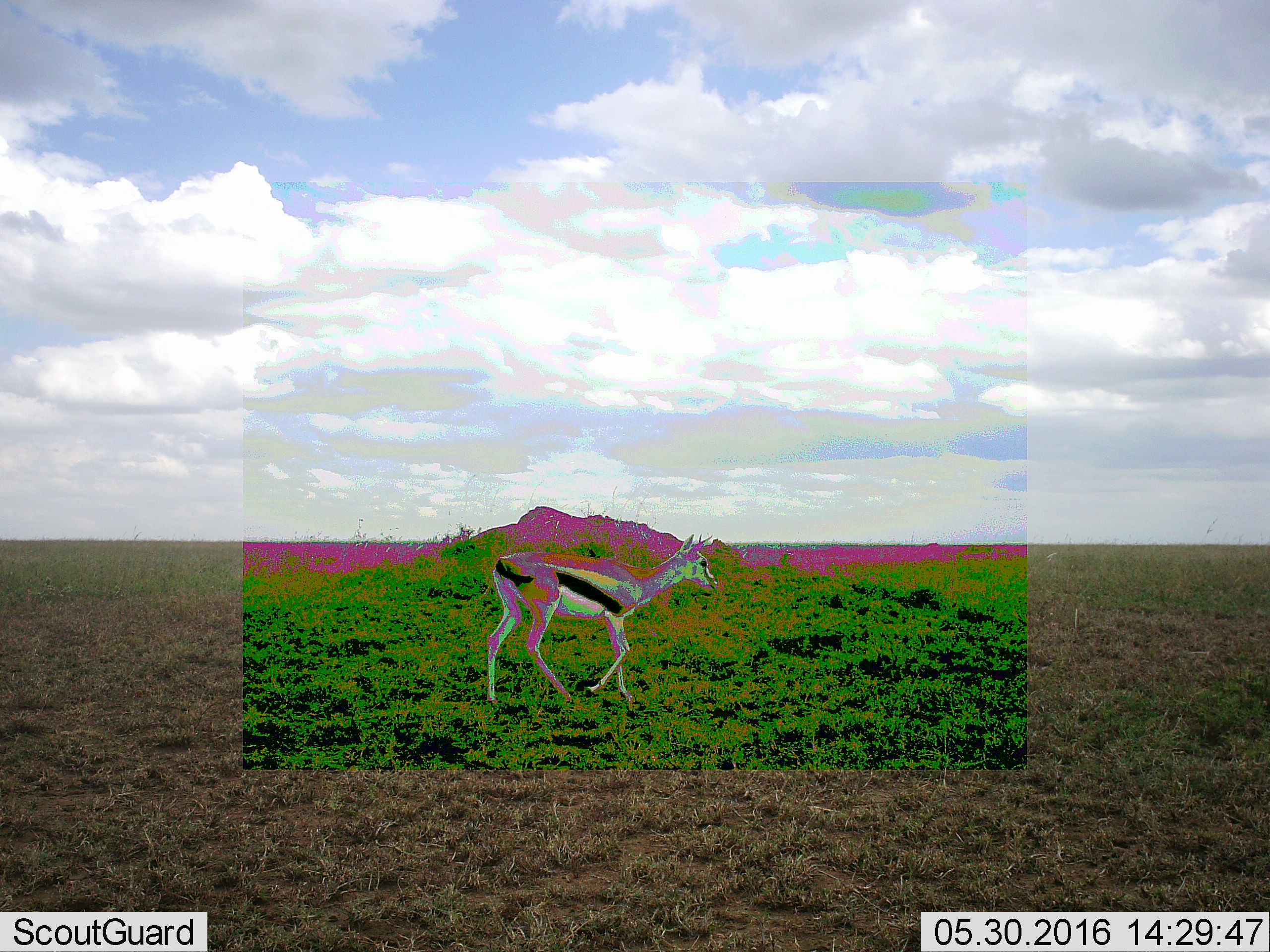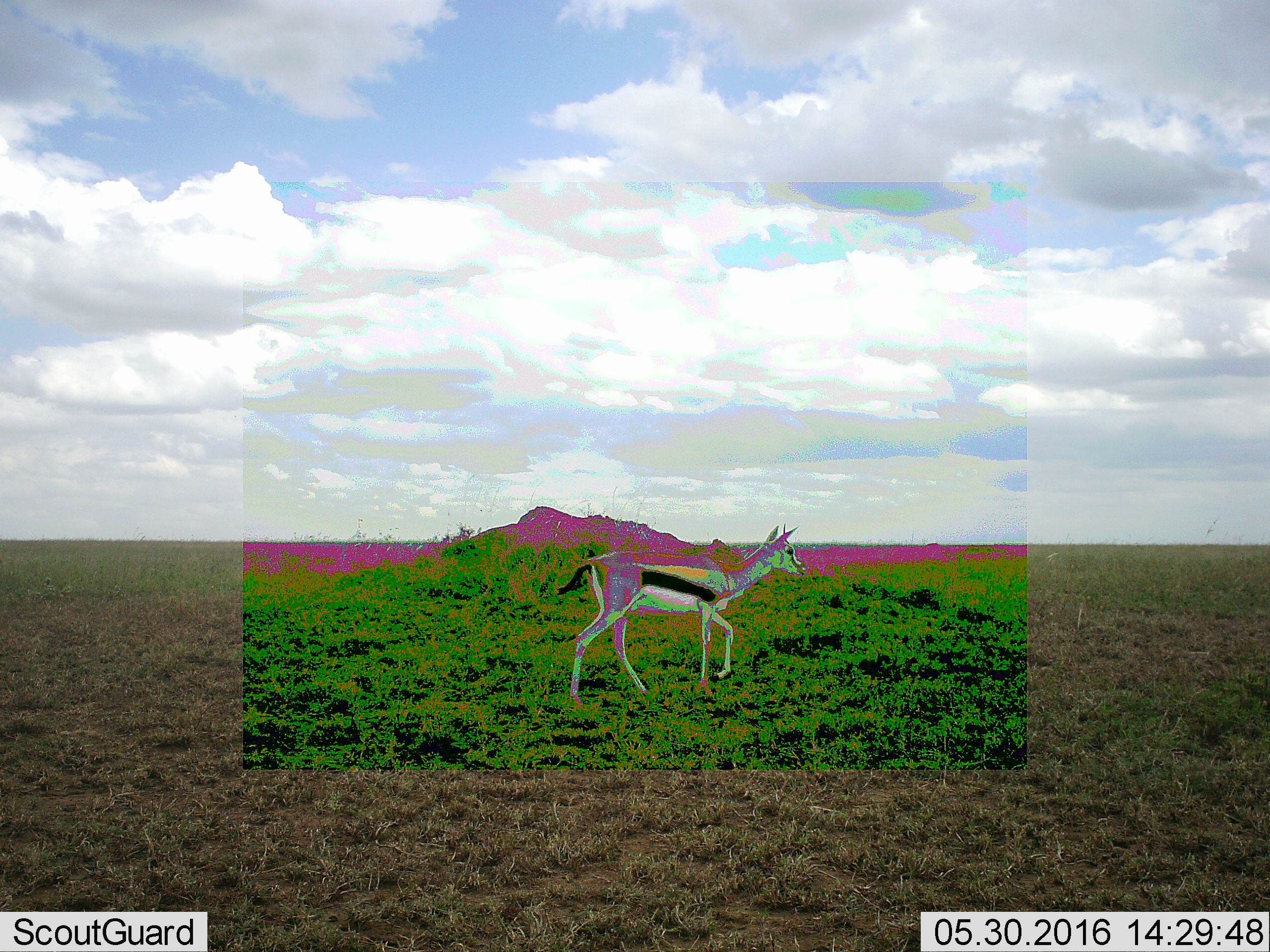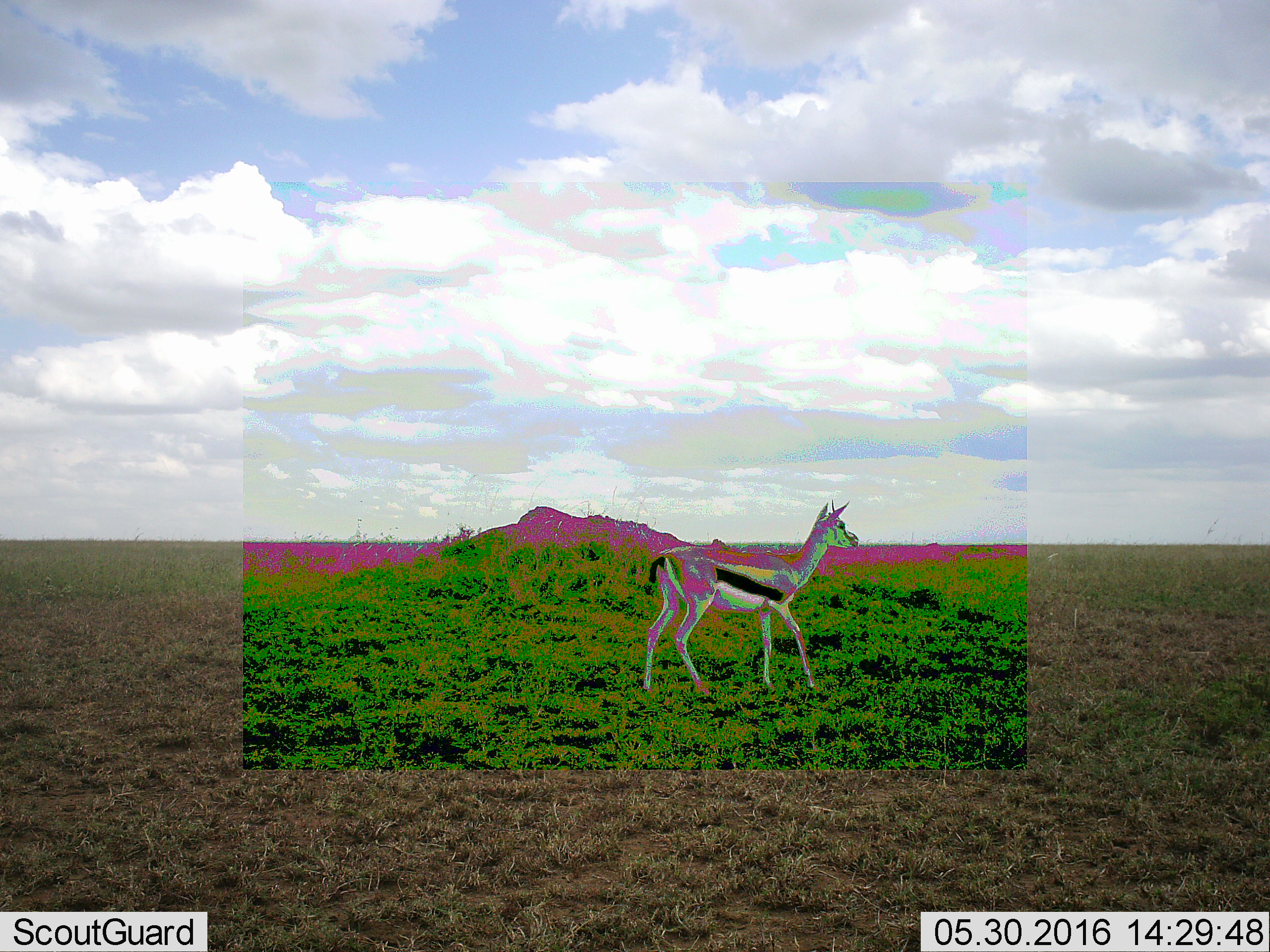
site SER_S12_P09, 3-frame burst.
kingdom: Animalia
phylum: Chordata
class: Mammalia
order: Artiodactyla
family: Bovidae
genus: Eudorcas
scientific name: Eudorcas thomsonii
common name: thomson's gazelle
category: gazellethomsons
Gazellethomsons (thomson's gazelle) (Eudorcas thomsonii), count 1. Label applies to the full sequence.